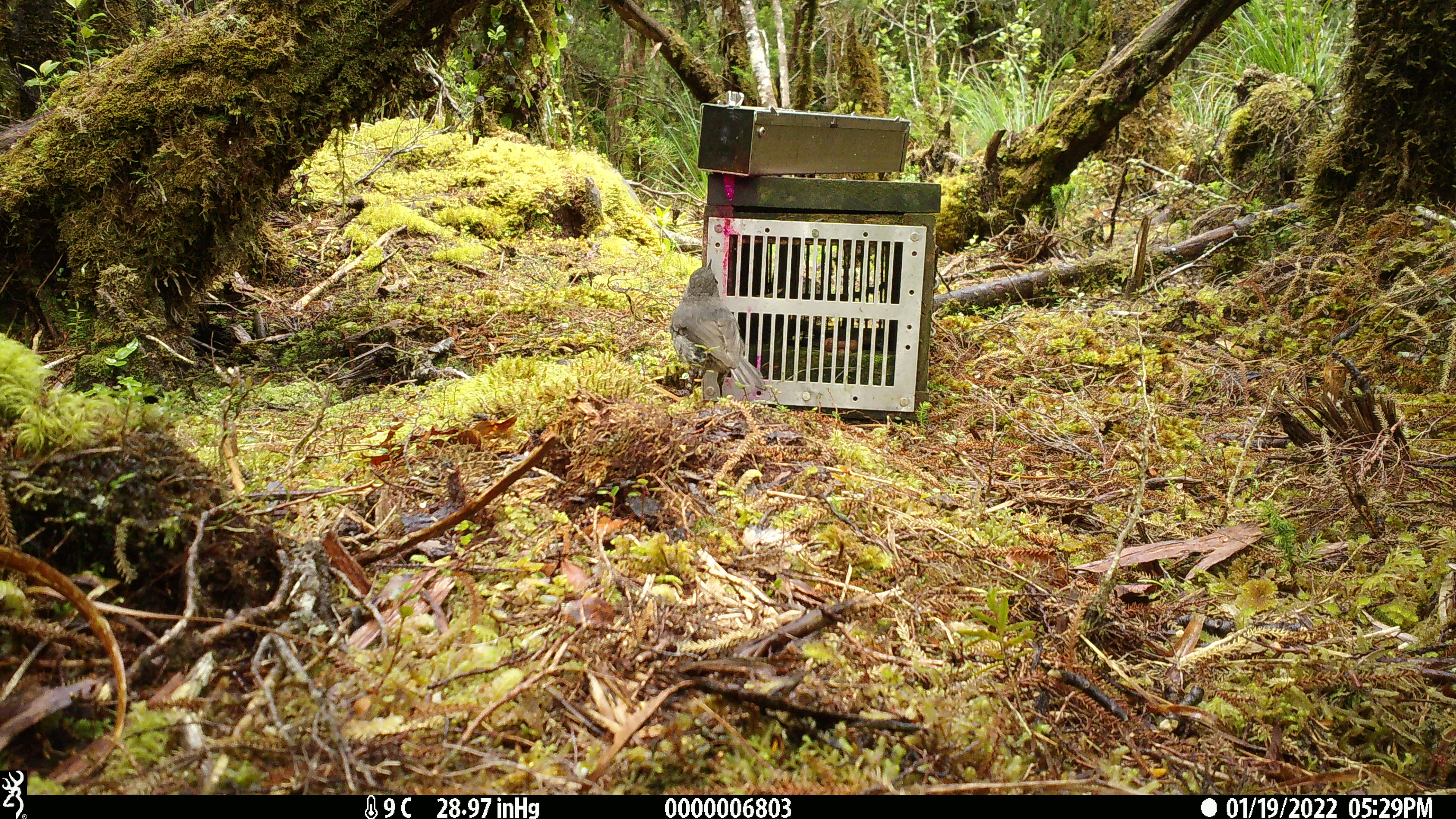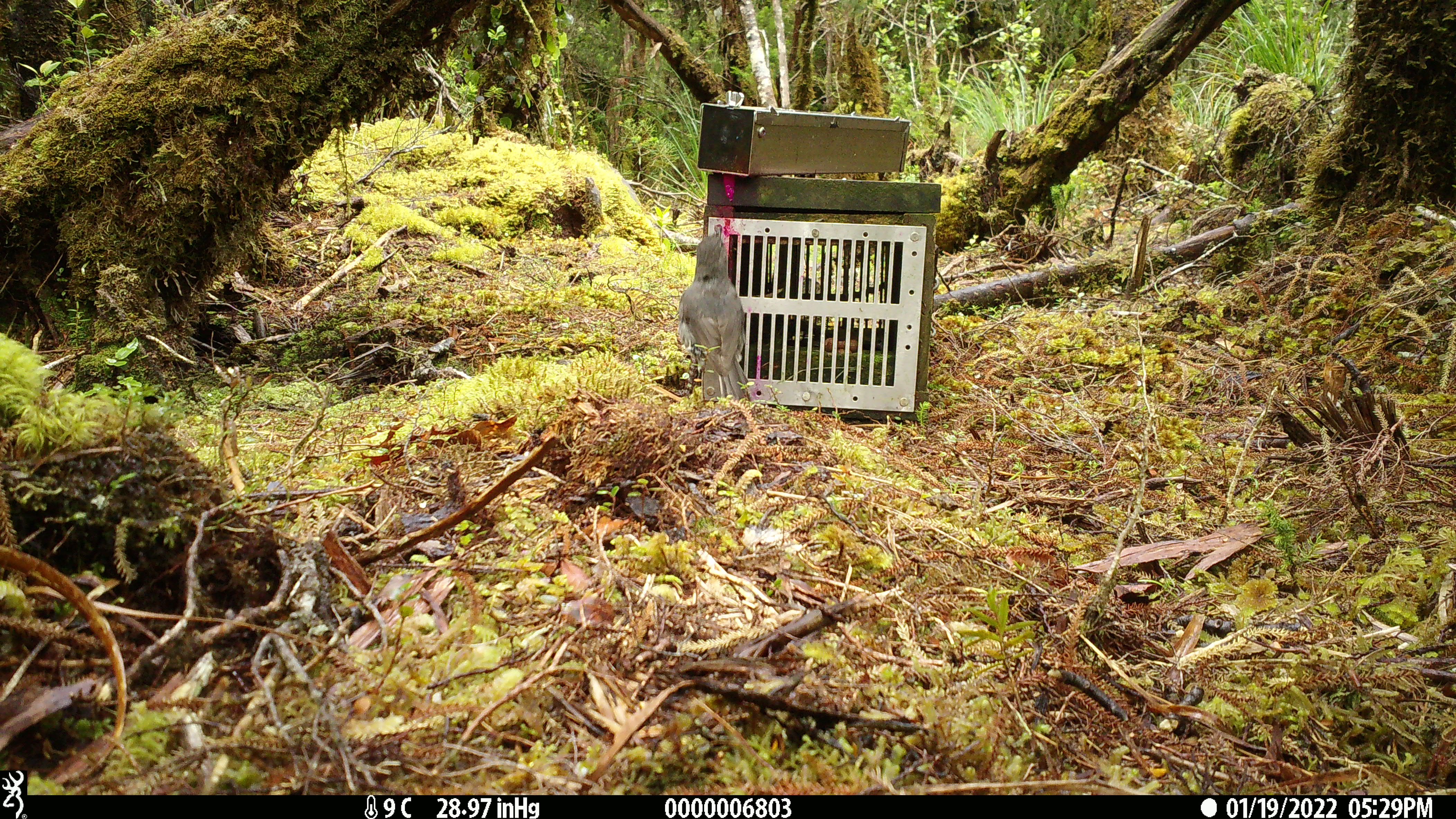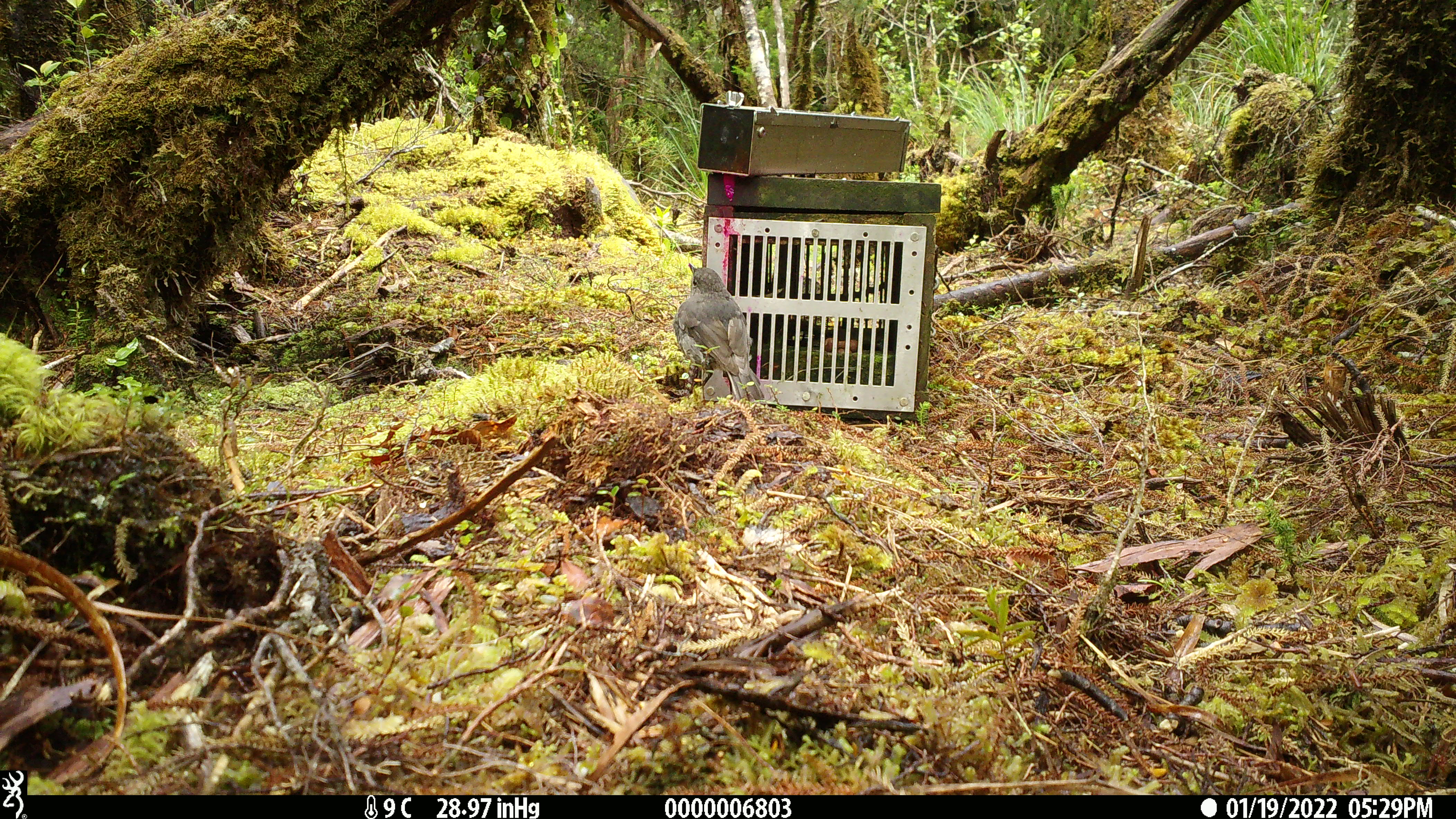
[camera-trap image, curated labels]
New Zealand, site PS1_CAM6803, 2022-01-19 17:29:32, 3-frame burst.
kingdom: Animalia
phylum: Chordata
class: Aves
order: Passeriformes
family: Petroicidae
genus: Petroica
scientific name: Petroica australis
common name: new zealand robin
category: robin